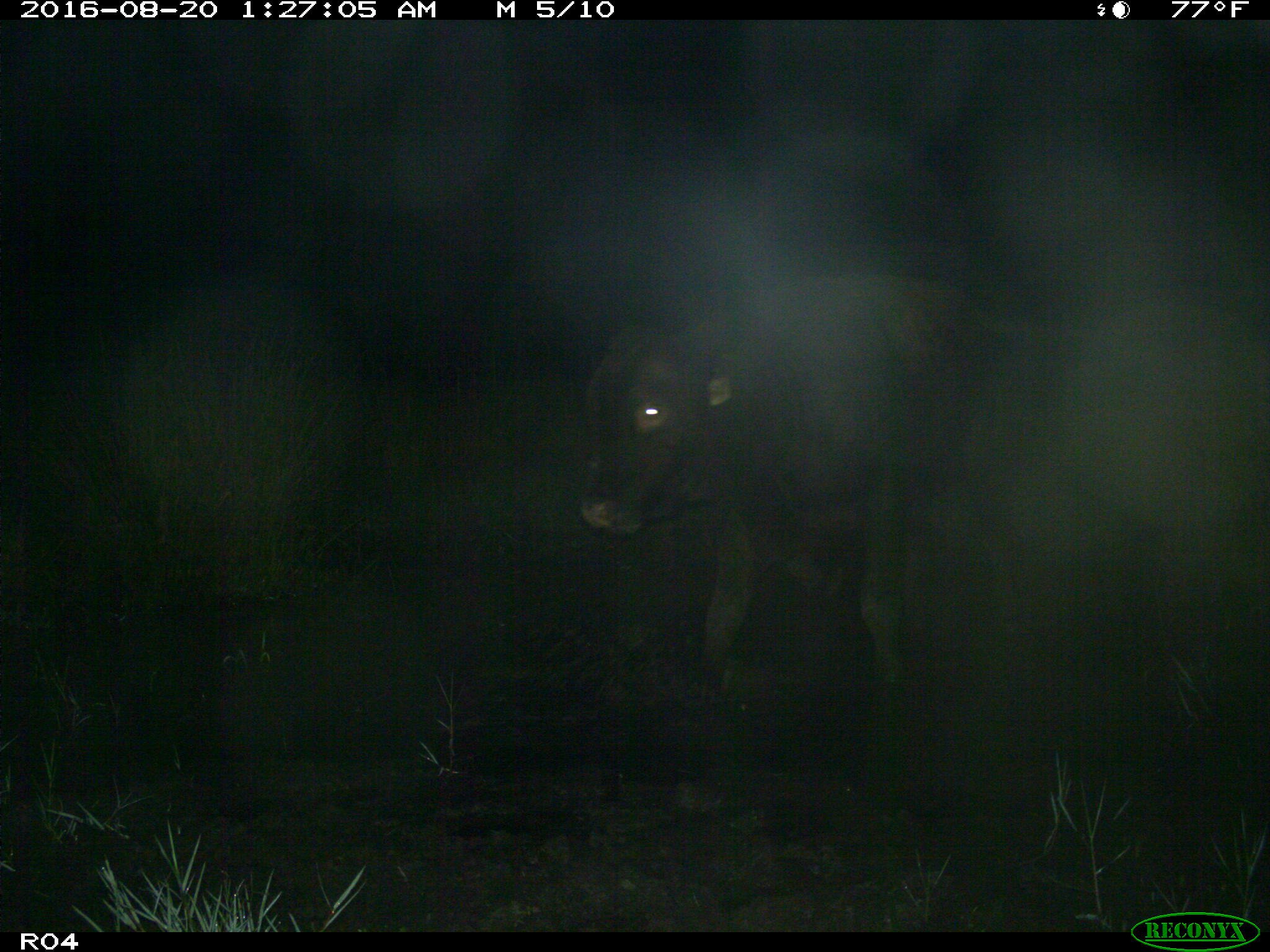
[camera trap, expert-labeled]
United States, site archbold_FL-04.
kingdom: Animalia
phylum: Chordata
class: Mammalia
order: Artiodactyla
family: Bovidae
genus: Bos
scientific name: Bos taurus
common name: domestic cow